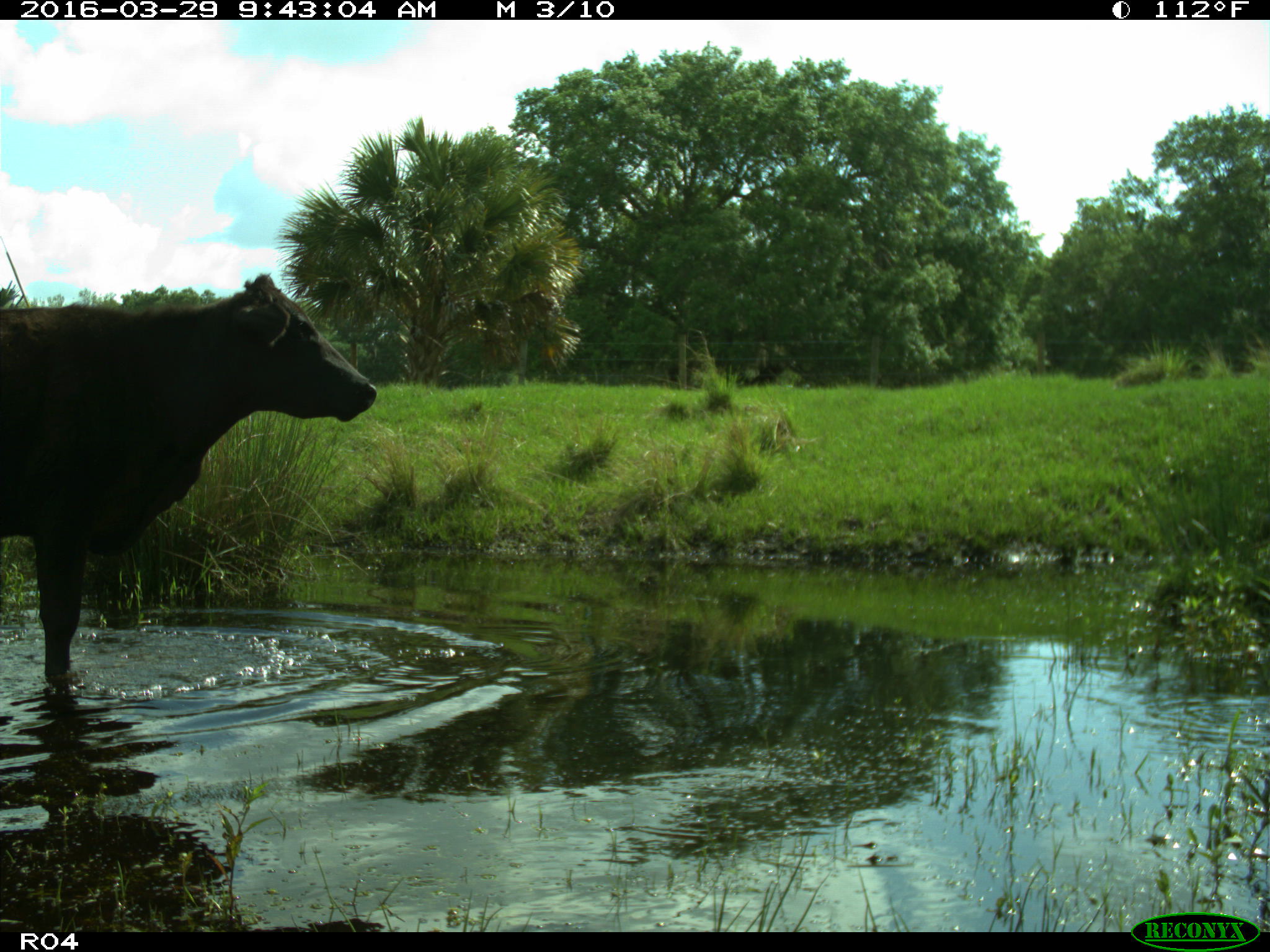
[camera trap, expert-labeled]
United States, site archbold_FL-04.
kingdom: Animalia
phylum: Chordata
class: Mammalia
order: Artiodactyla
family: Bovidae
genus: Bos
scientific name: Bos taurus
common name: domestic cow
Bos taurus (domestic cow).